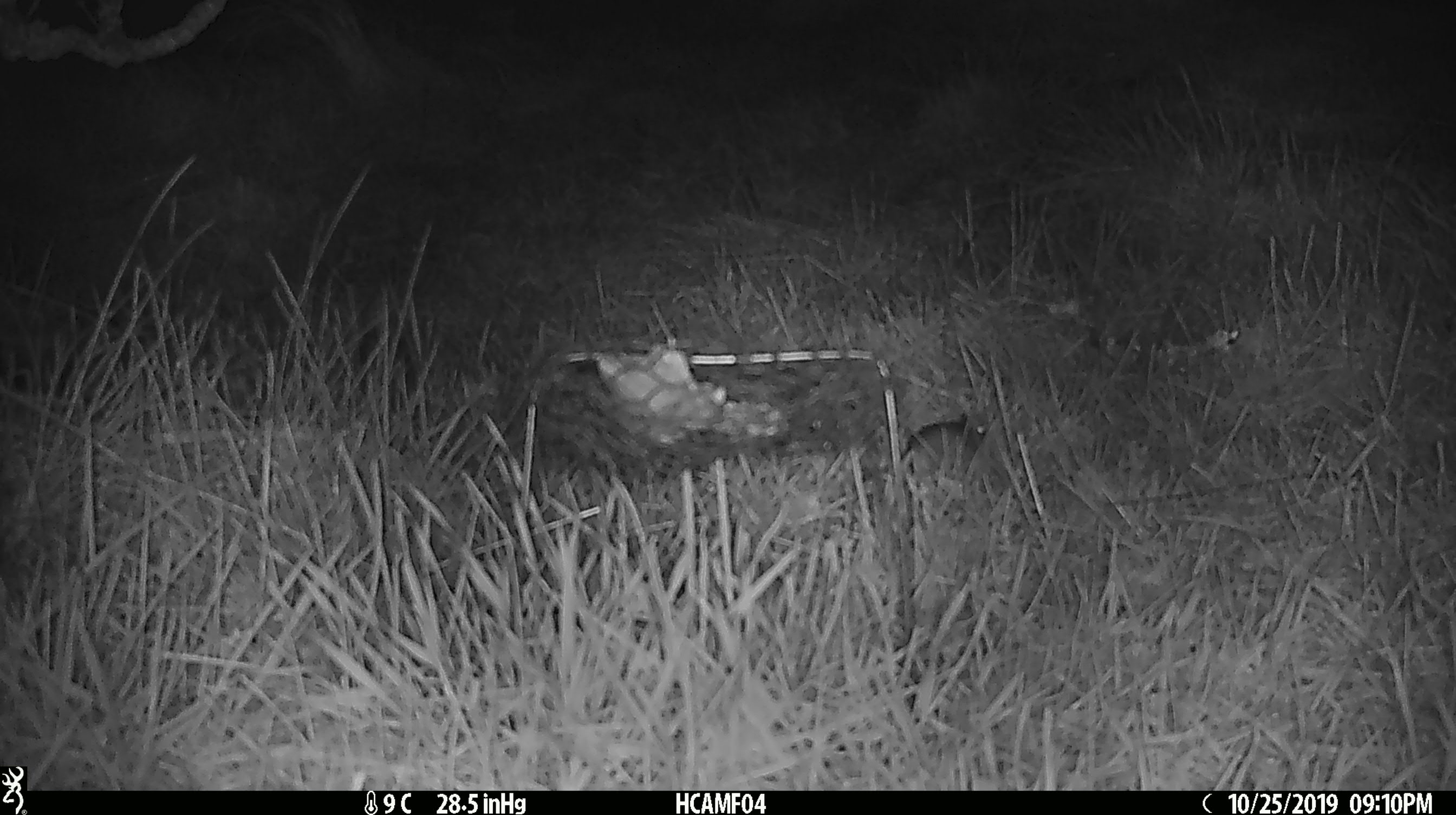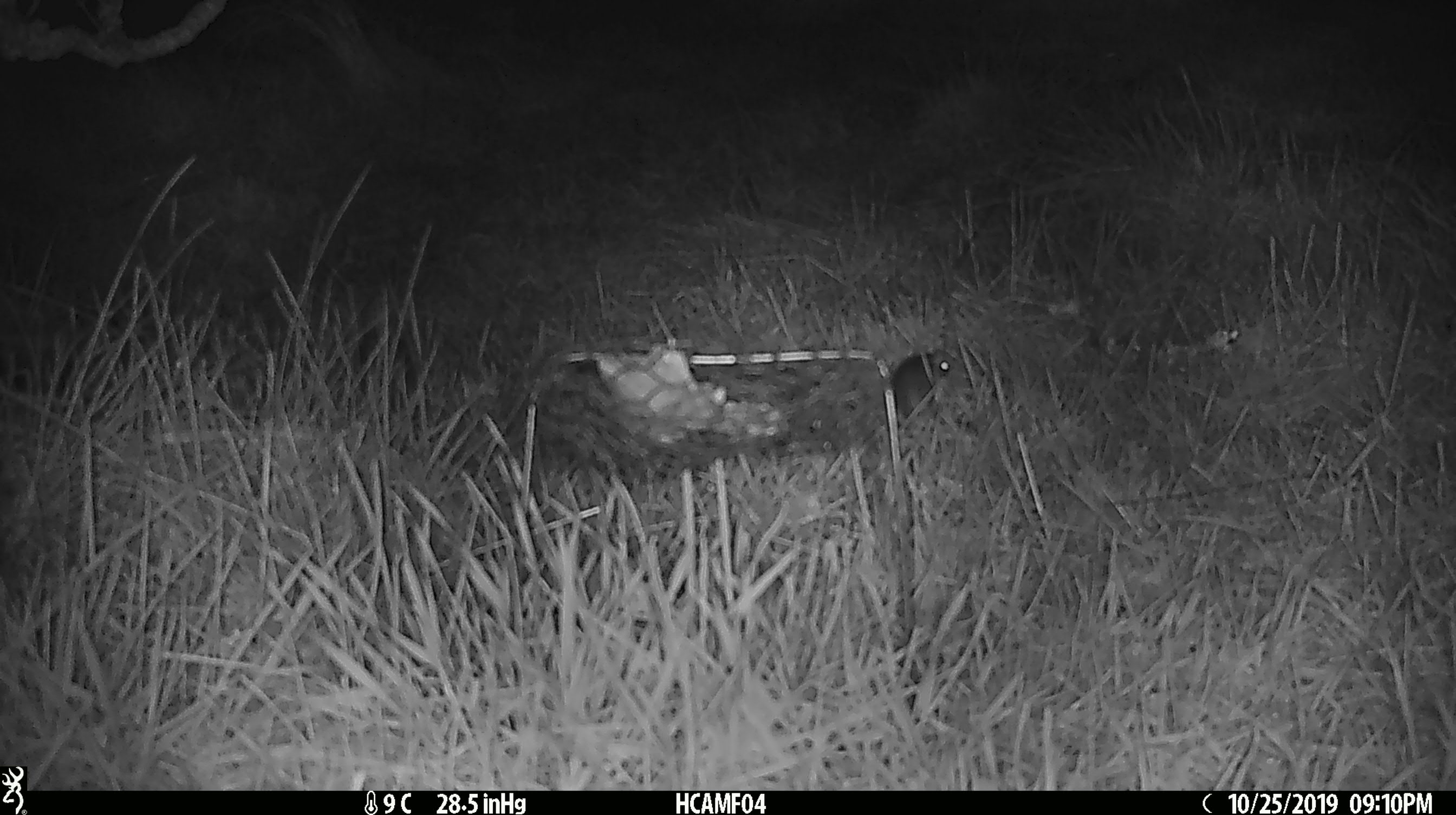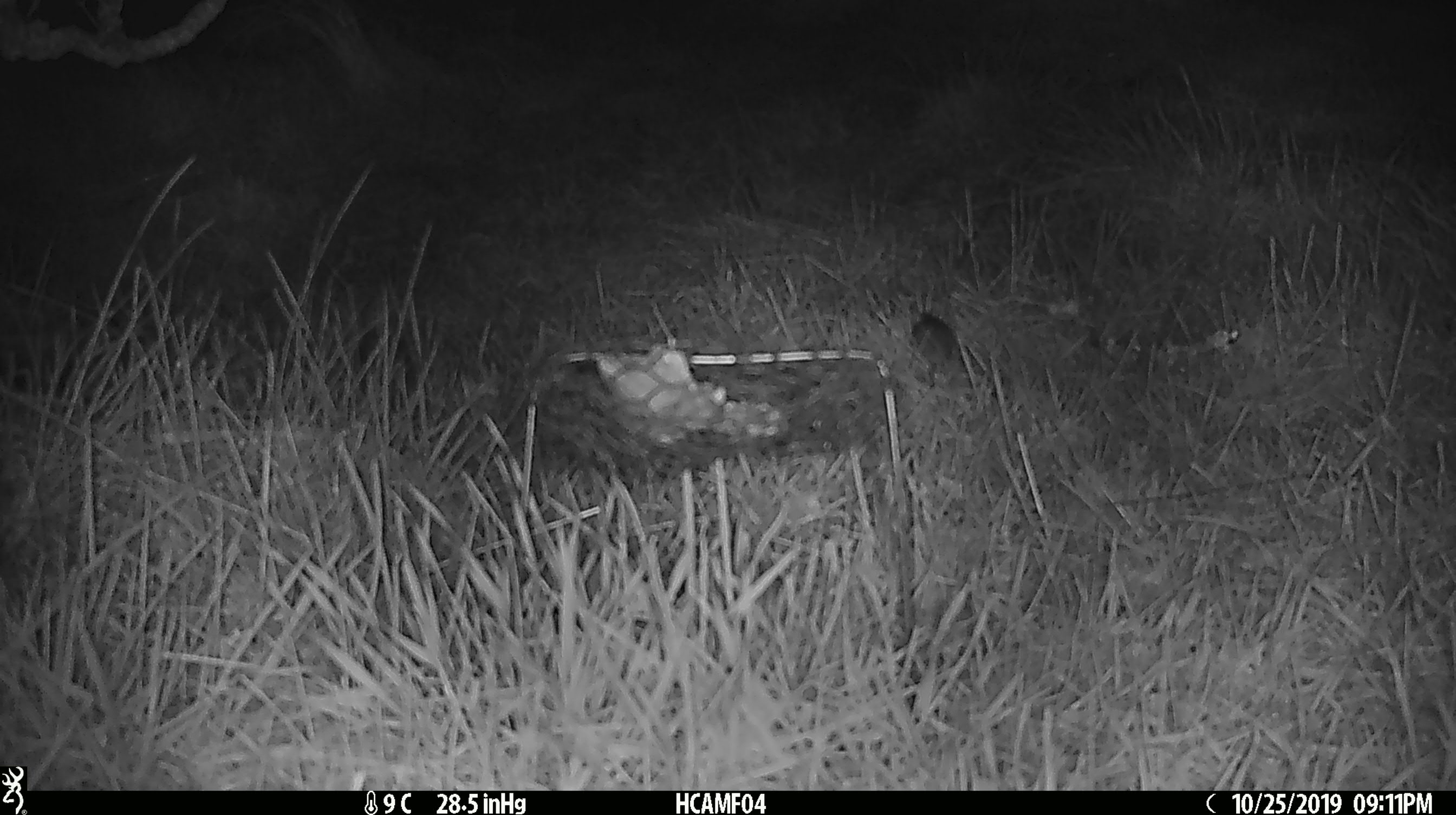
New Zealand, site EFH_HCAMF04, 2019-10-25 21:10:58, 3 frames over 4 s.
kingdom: Animalia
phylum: Chordata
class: Mammalia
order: Rodentia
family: Muridae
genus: Mus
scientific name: Mus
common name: mouse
Mouse (Mus).